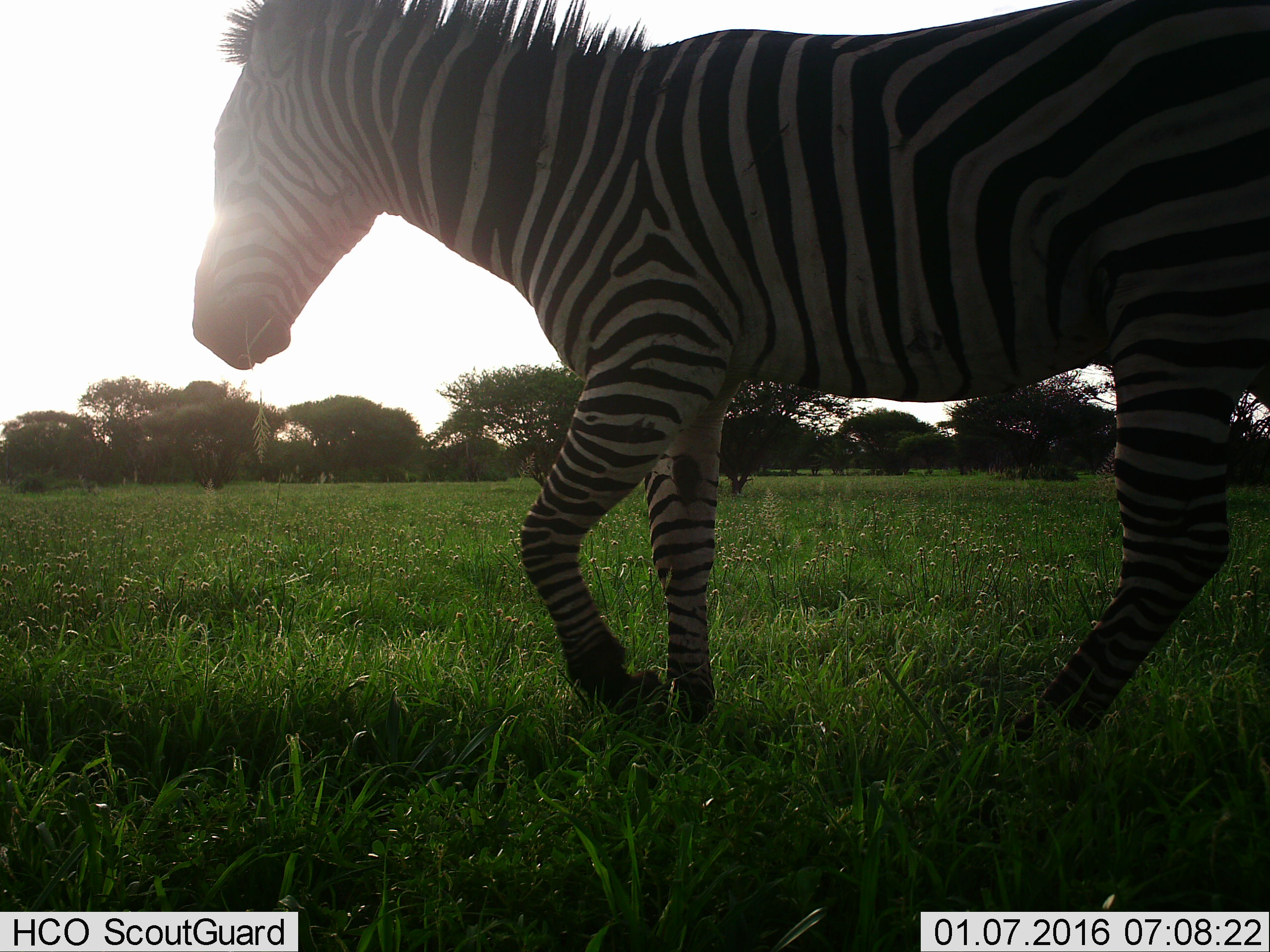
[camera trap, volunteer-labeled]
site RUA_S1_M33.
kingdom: Animalia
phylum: Chordata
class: Mammalia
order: Perissodactyla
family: Equidae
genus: Equus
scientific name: Equus quagga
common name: plains zebra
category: zebraplains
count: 1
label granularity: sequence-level